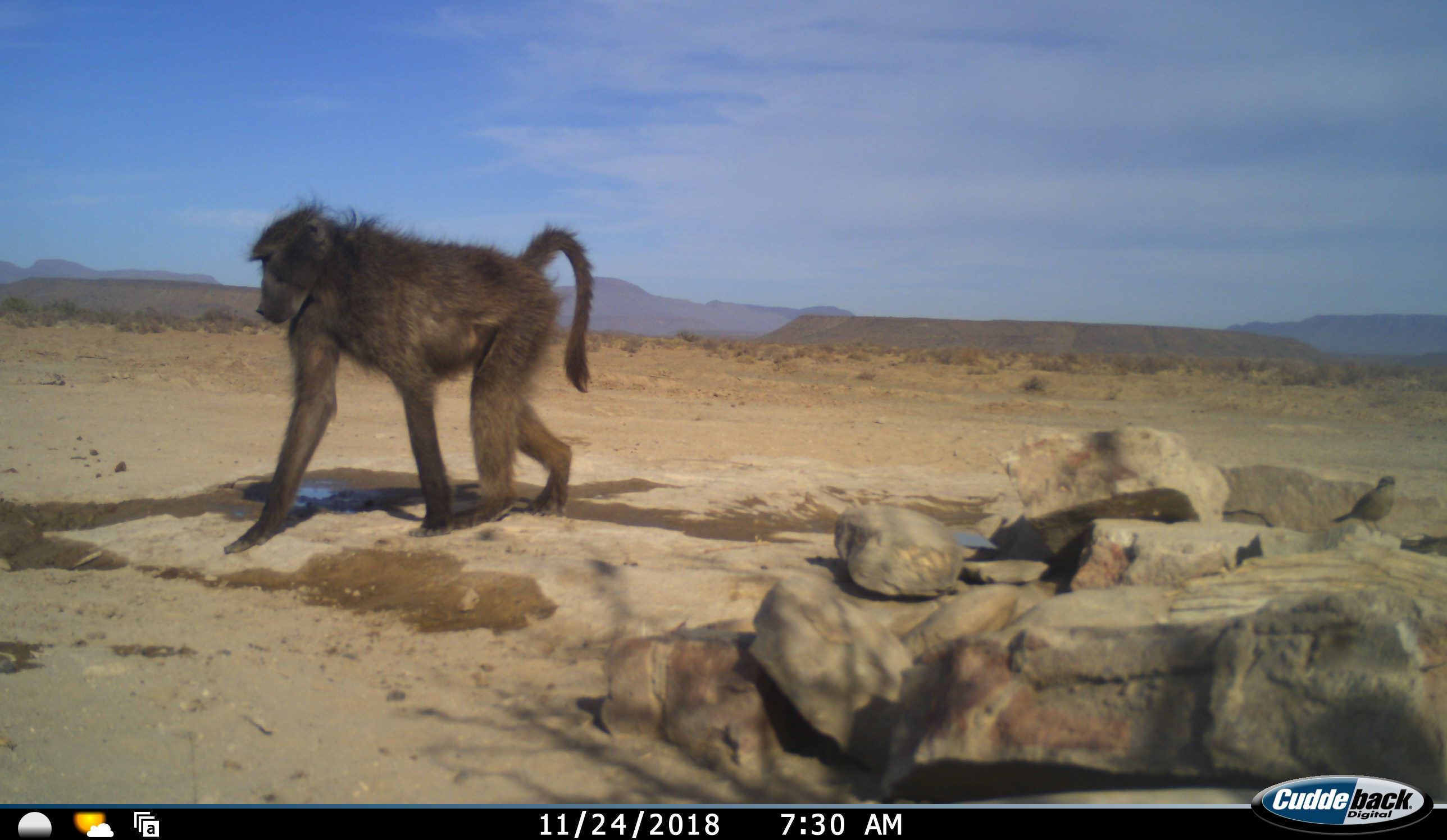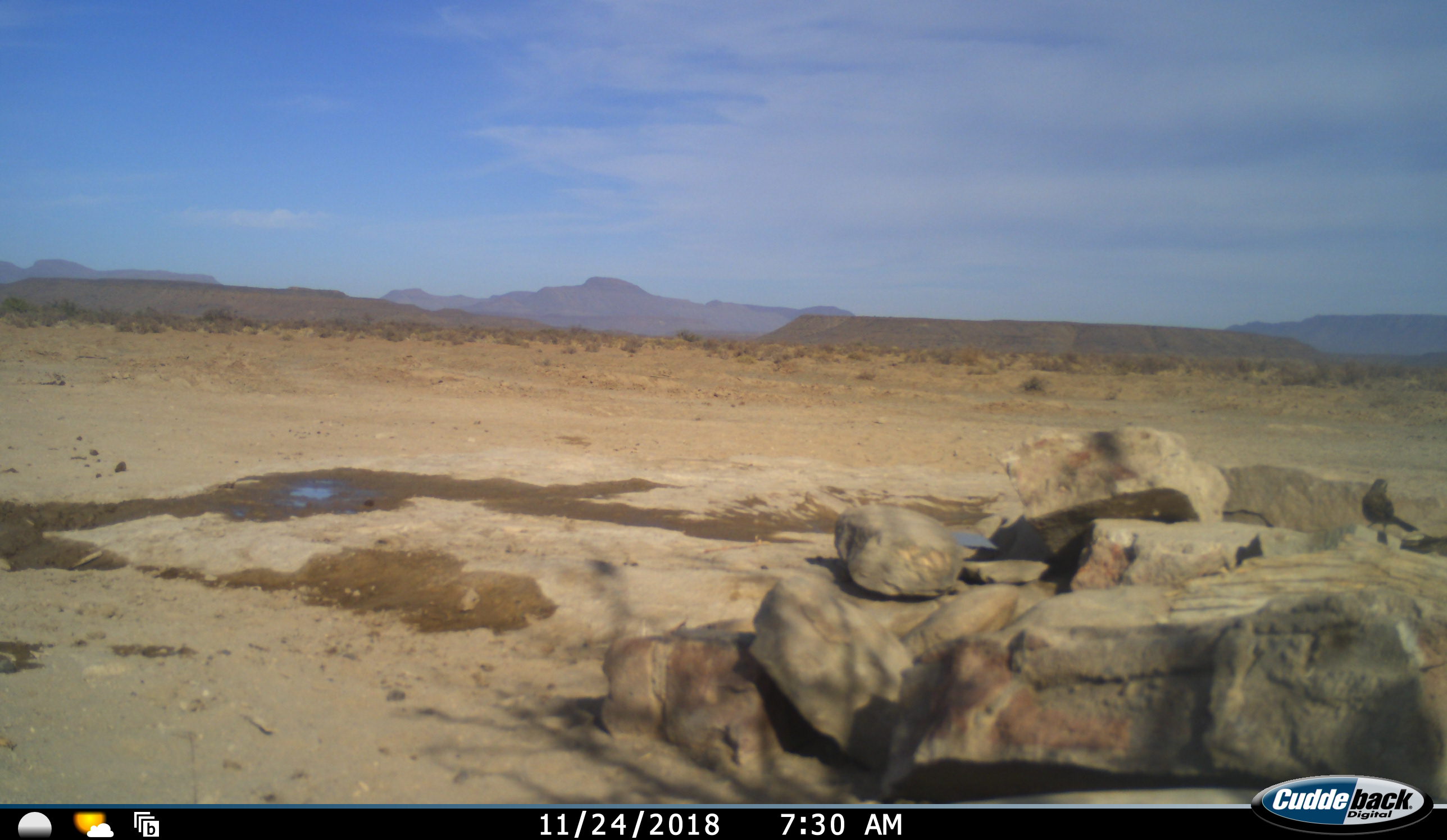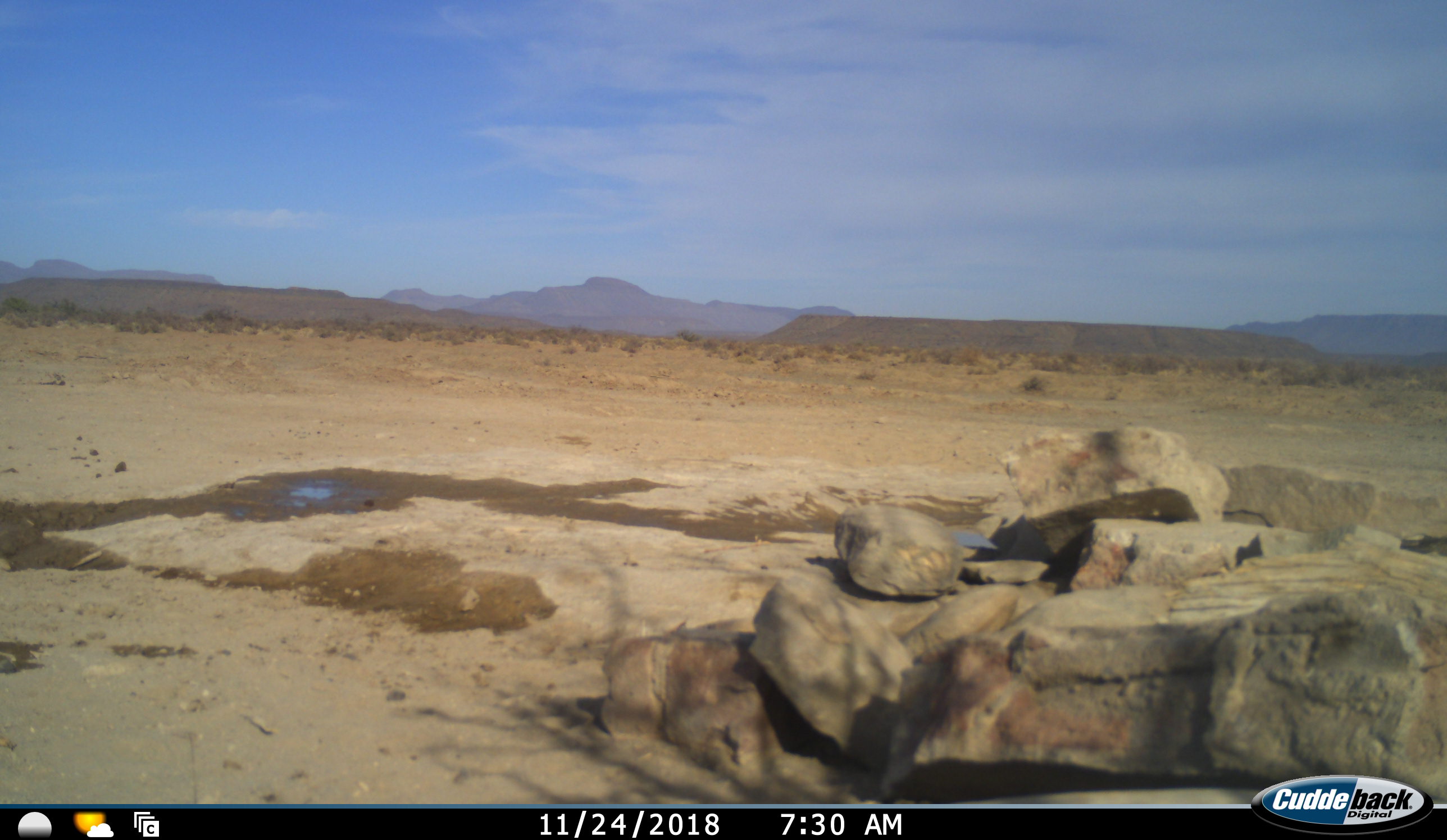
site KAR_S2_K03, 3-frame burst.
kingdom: Animalia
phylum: Chordata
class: Mammalia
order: Primates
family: Cercopithecidae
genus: Papio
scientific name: Papio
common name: baboon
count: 1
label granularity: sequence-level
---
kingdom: Animalia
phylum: Chordata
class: Aves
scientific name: Aves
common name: bird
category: birdother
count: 1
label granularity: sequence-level